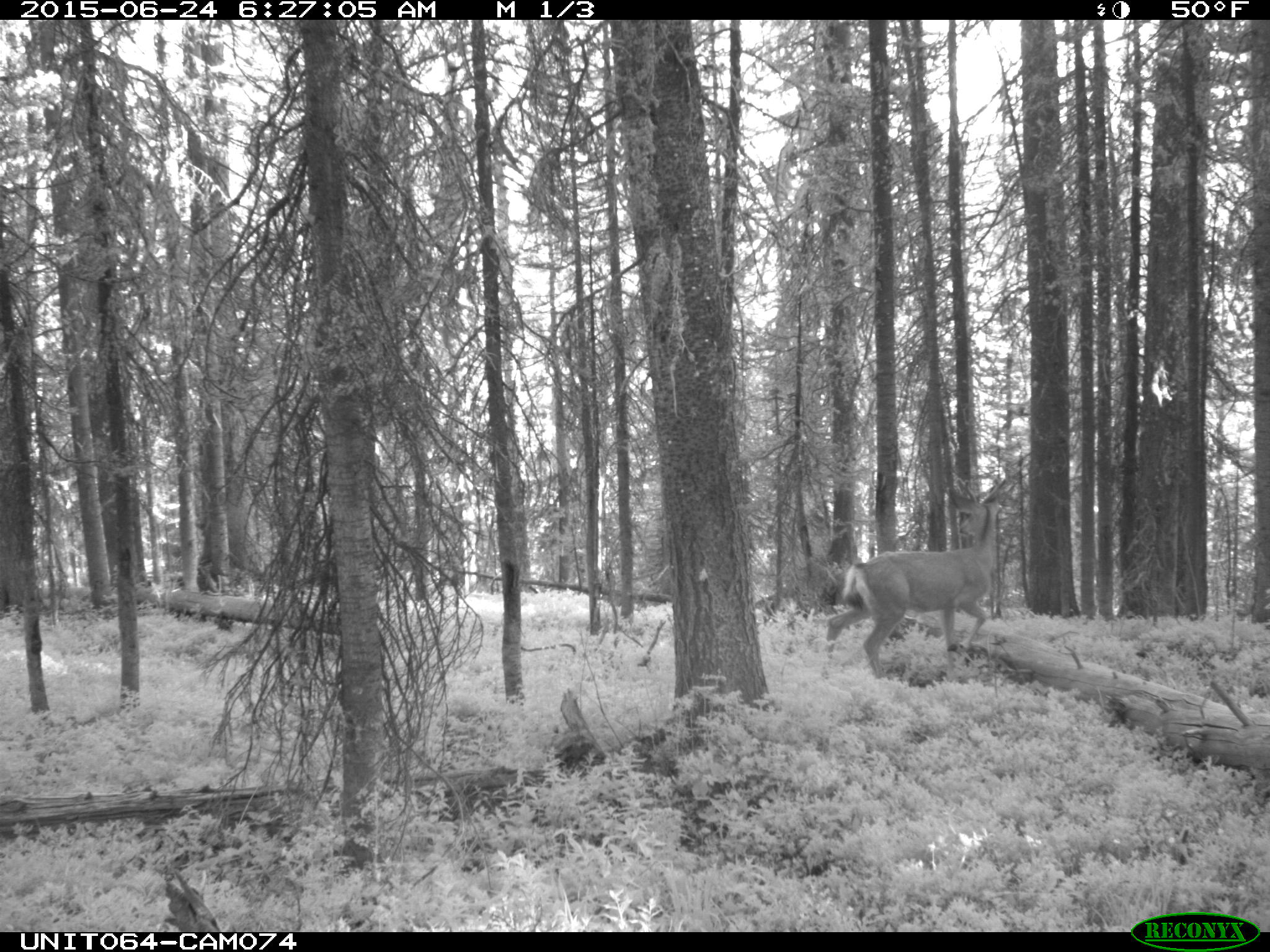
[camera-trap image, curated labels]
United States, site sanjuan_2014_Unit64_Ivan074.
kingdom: Animalia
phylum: Chordata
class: Mammalia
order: Artiodactyla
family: Cervidae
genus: Odocoileus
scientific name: Odocoileus hemionus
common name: mule deer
Odocoileus hemionus (mule deer).